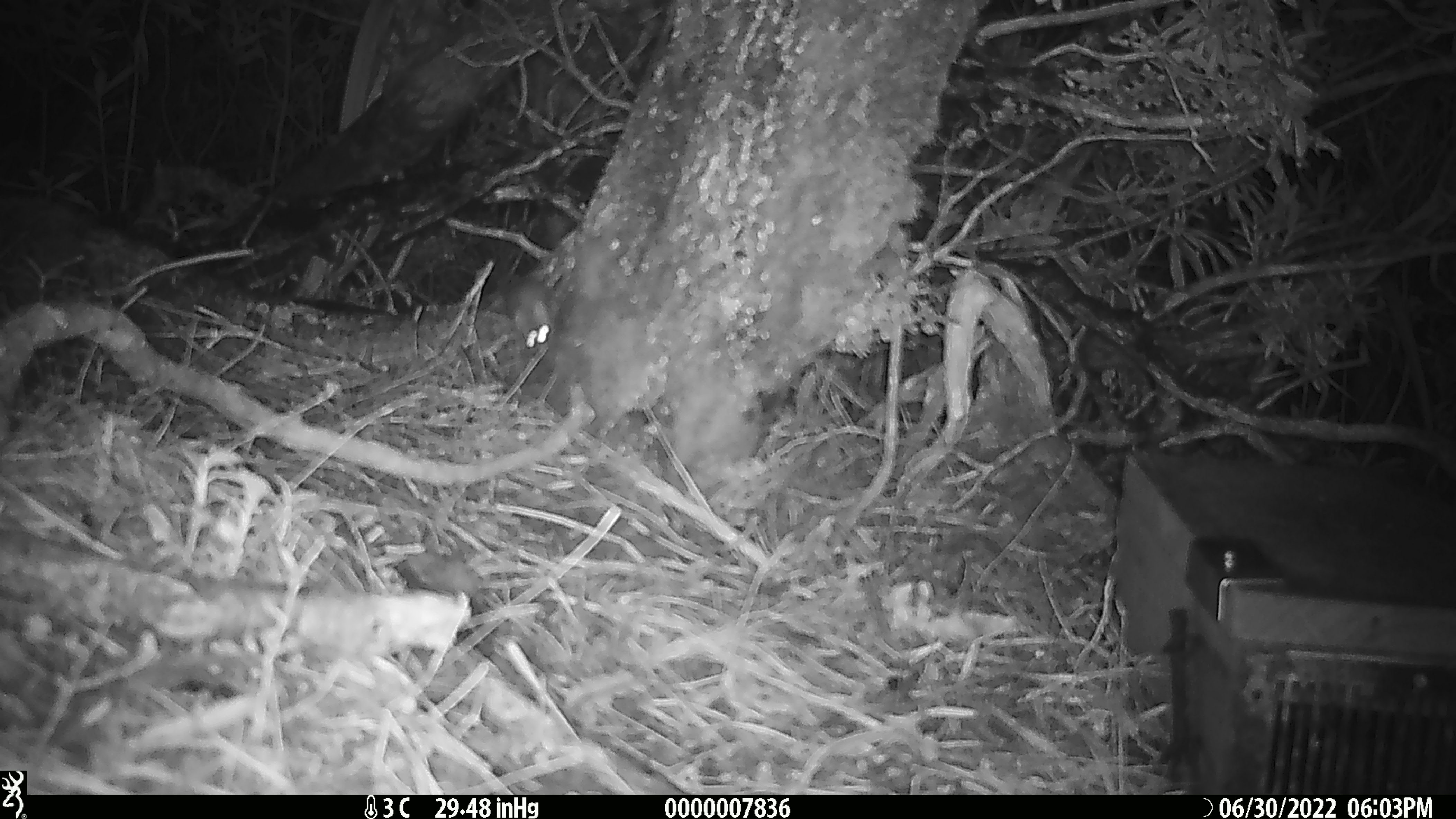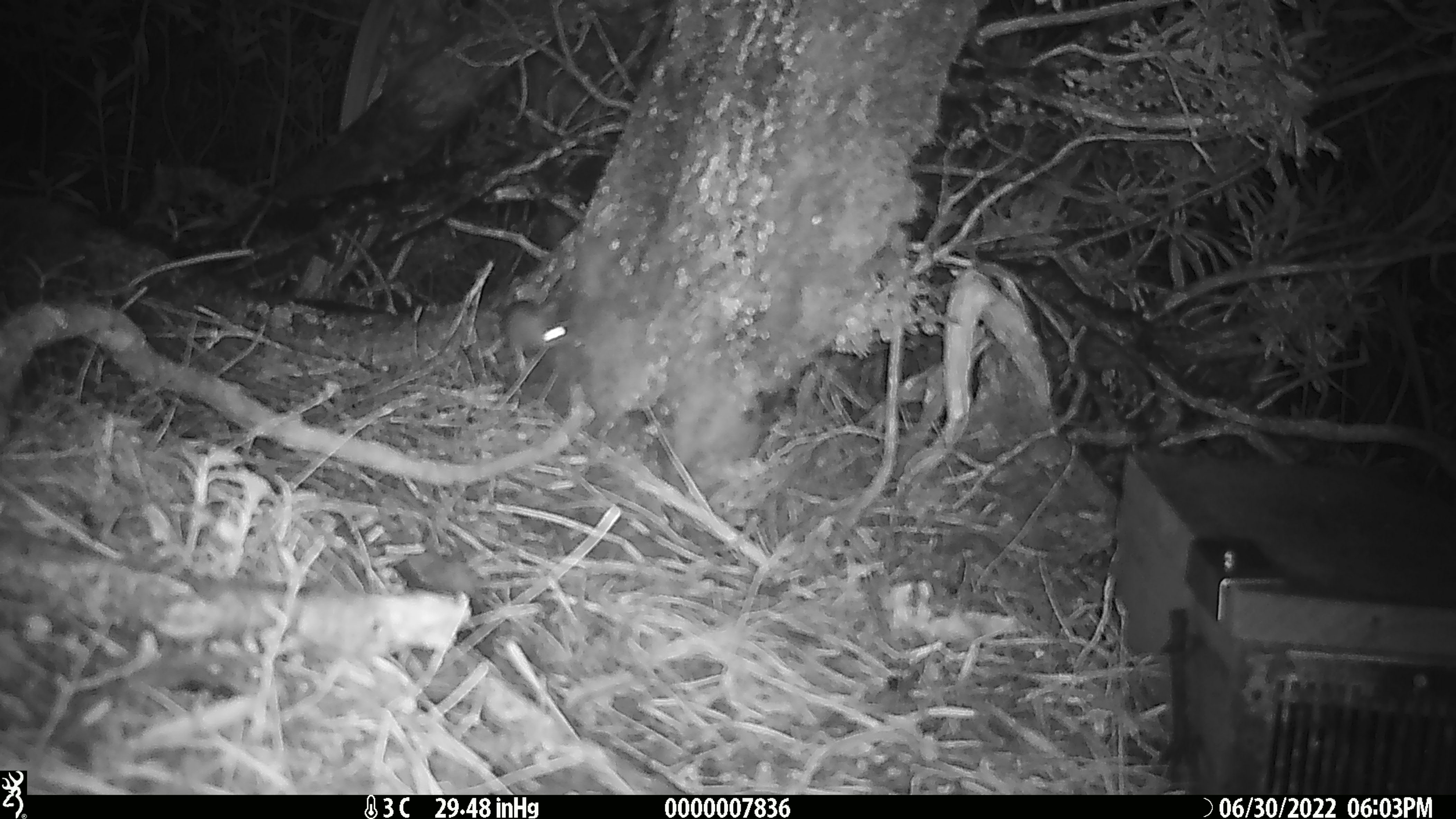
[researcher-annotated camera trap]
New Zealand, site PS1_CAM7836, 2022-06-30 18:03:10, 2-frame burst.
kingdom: Animalia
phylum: Chordata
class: Mammalia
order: Rodentia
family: Muridae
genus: Mus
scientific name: Mus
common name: mouse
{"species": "mouse (Mus)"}